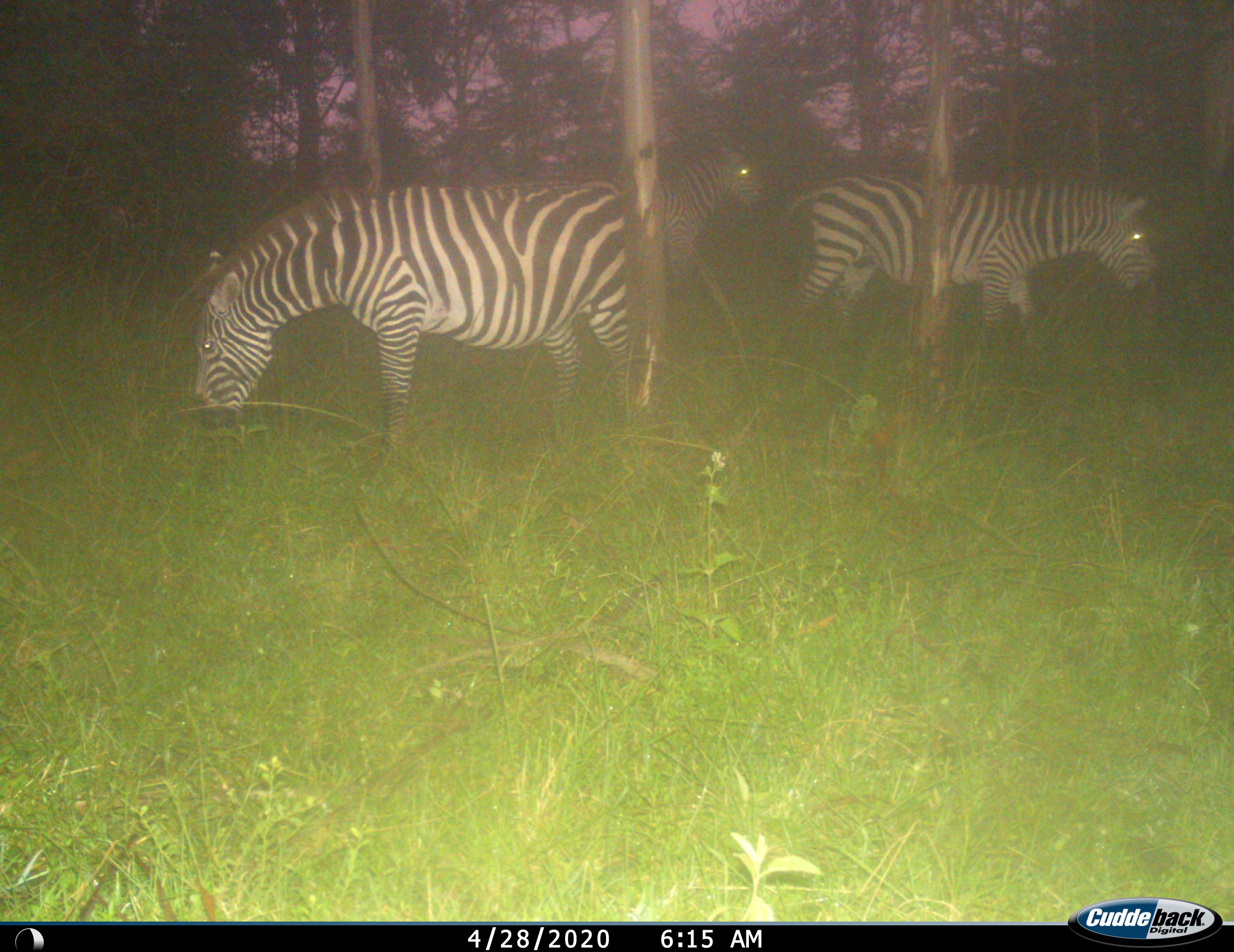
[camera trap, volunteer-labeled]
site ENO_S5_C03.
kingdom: Animalia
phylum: Chordata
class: Mammalia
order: Perissodactyla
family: Equidae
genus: Equus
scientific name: Equus quagga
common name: plains zebra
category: zebraplains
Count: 3.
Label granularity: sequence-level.